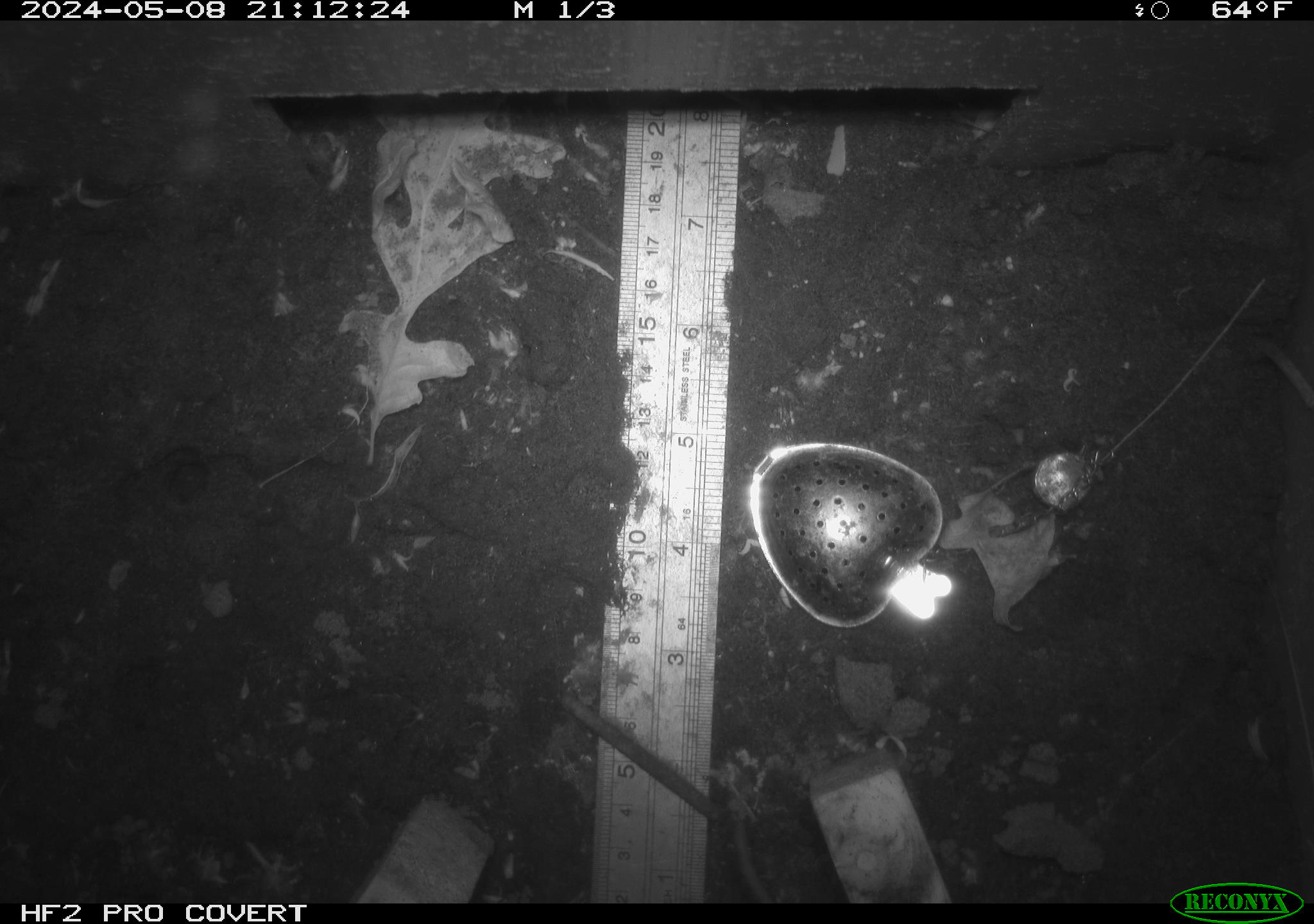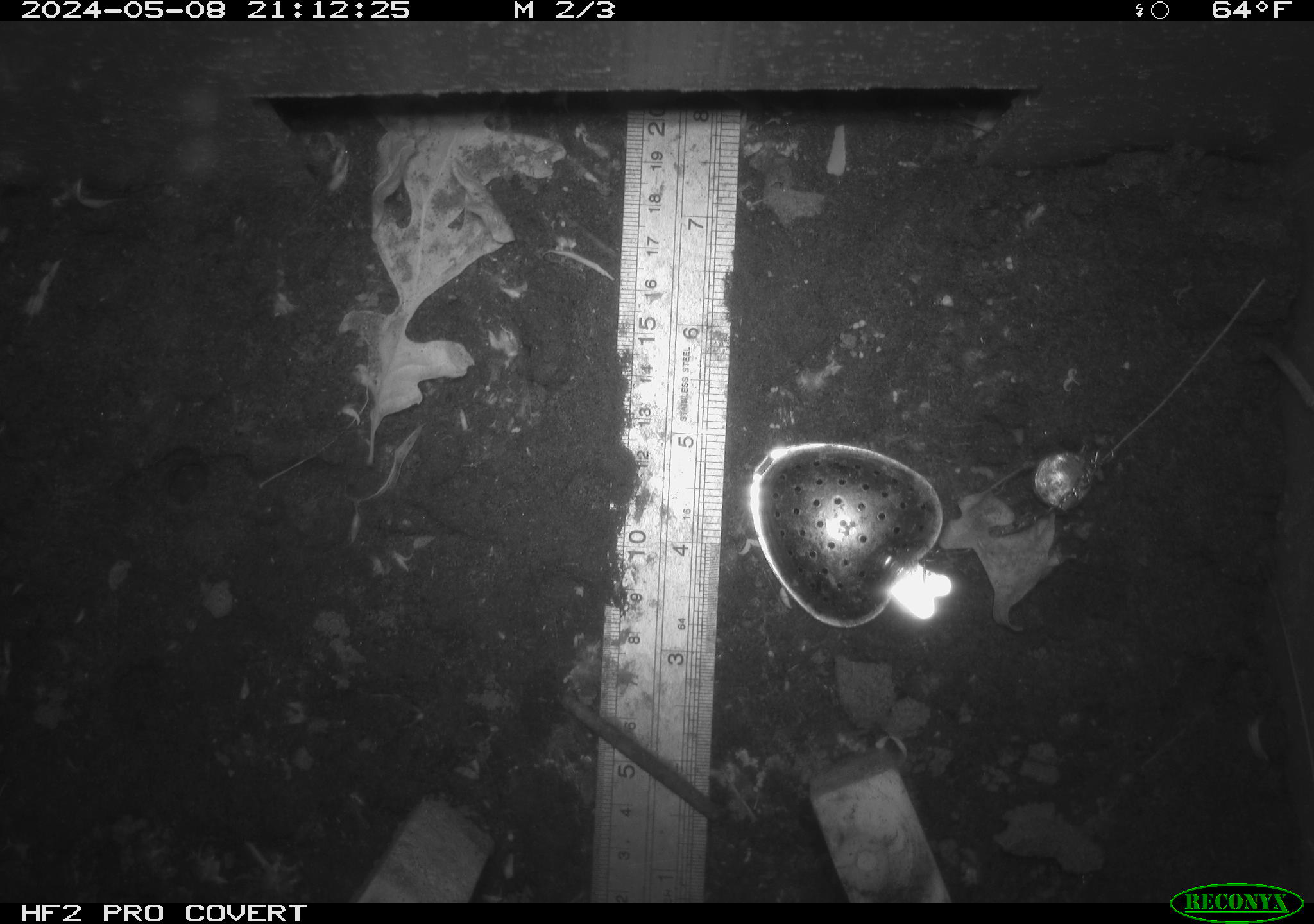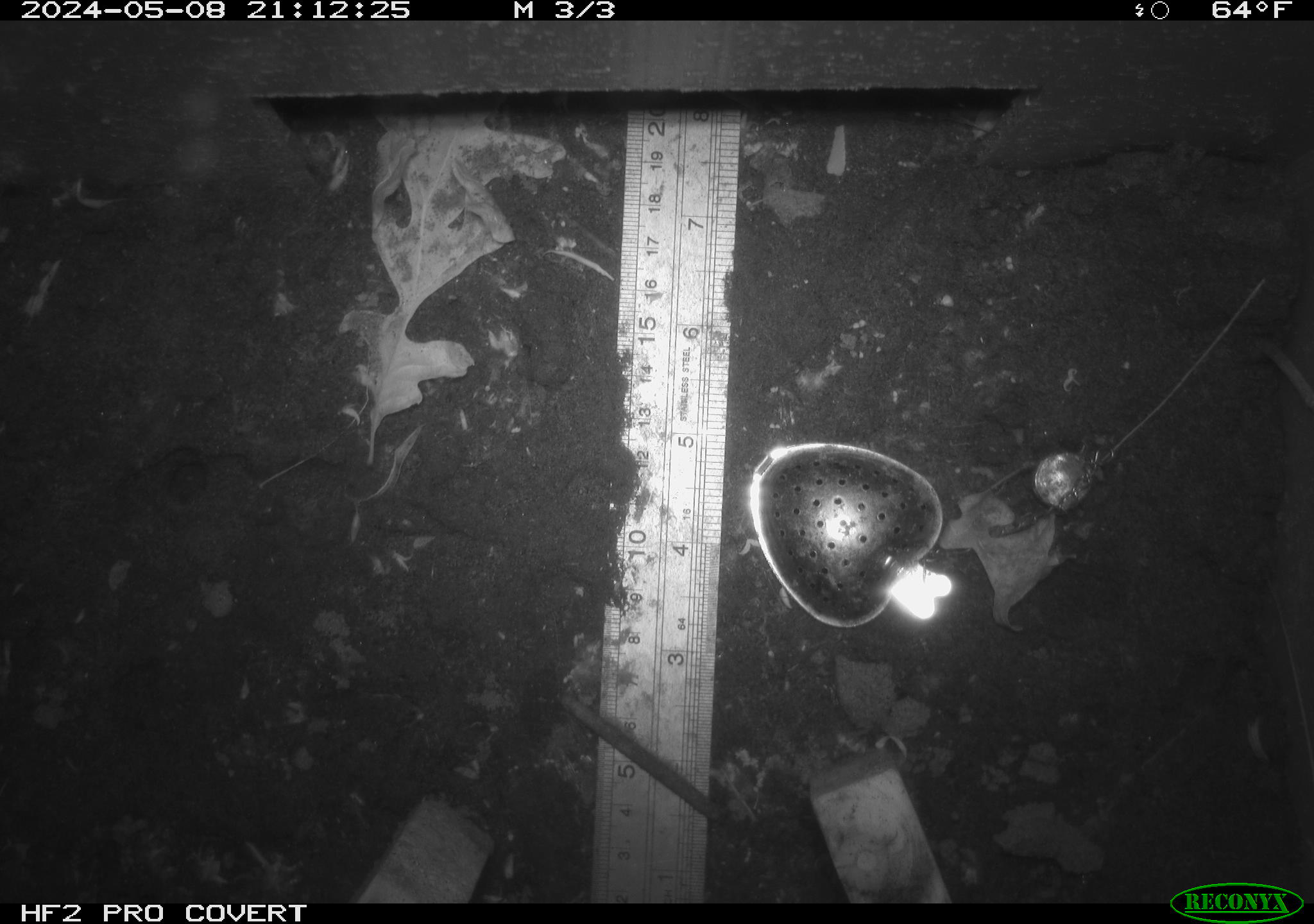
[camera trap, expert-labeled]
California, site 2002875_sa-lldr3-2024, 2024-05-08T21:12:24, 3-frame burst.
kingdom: Animalia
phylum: Chordata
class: Mammalia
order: Rodentia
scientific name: Rodentia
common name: rodent